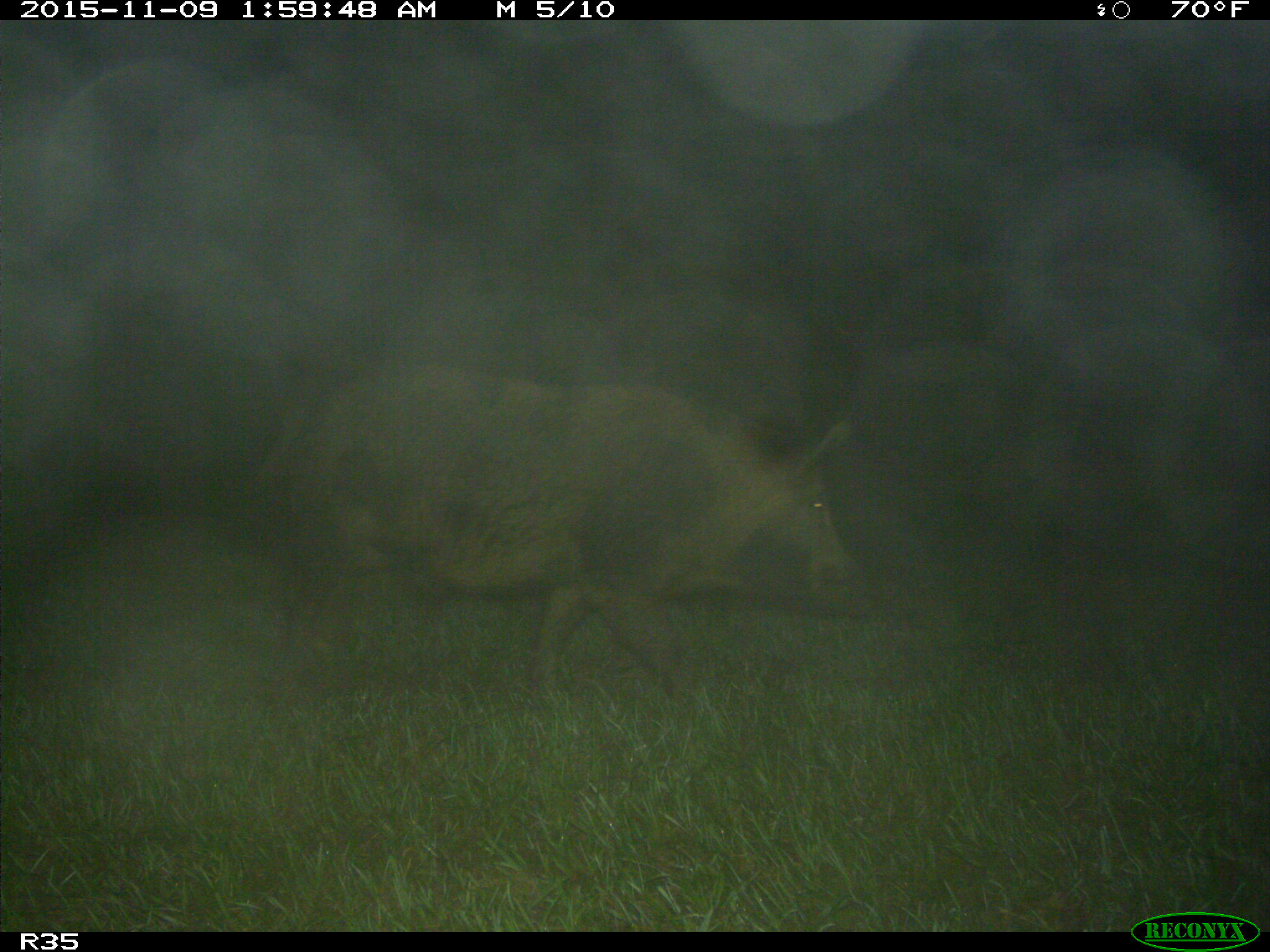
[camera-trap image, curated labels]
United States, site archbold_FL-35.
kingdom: Animalia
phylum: Chordata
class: Mammalia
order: Artiodactyla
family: Suidae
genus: Sus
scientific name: Sus scrofa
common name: wild boar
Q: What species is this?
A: Sus scrofa (wild boar).